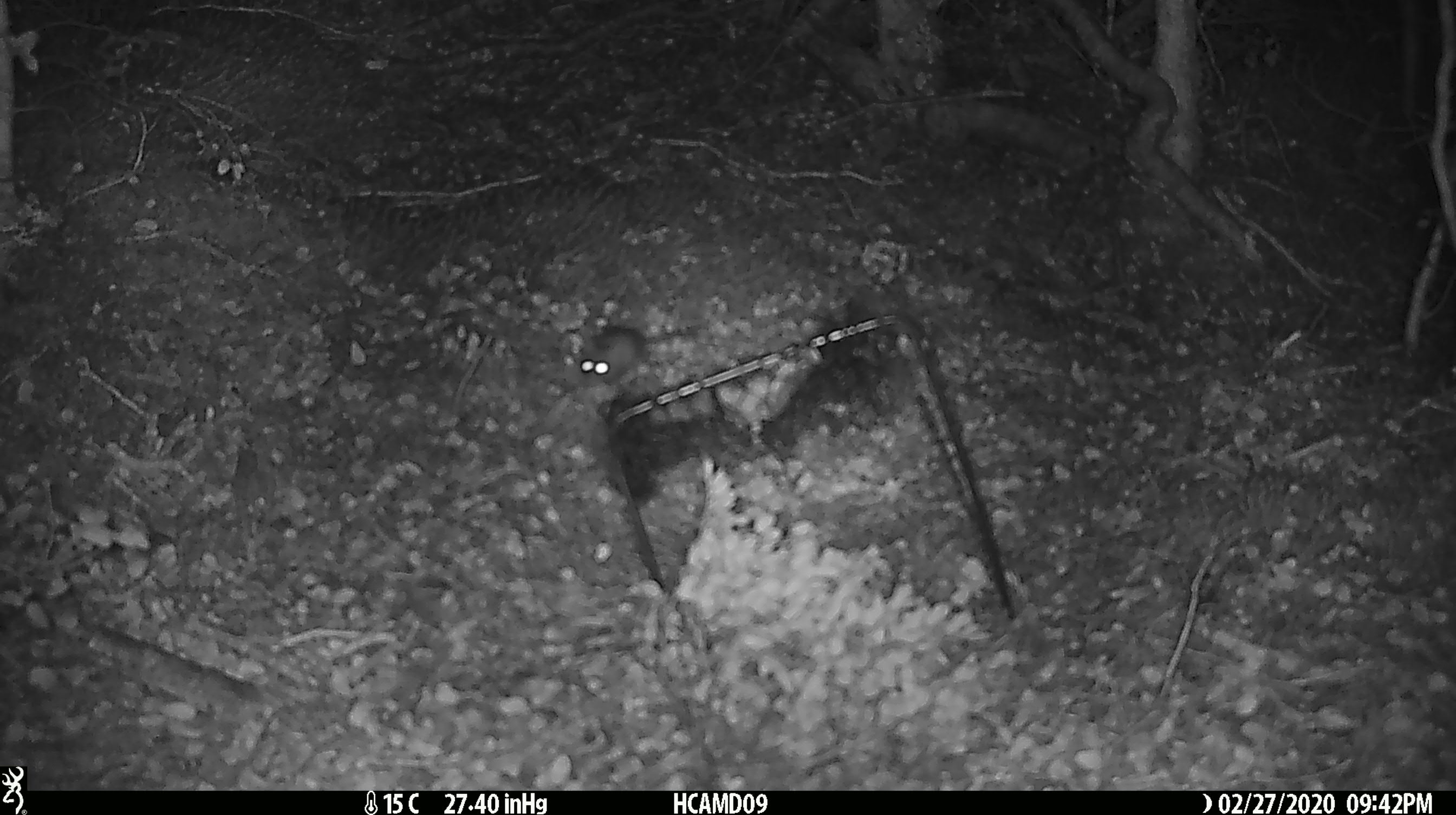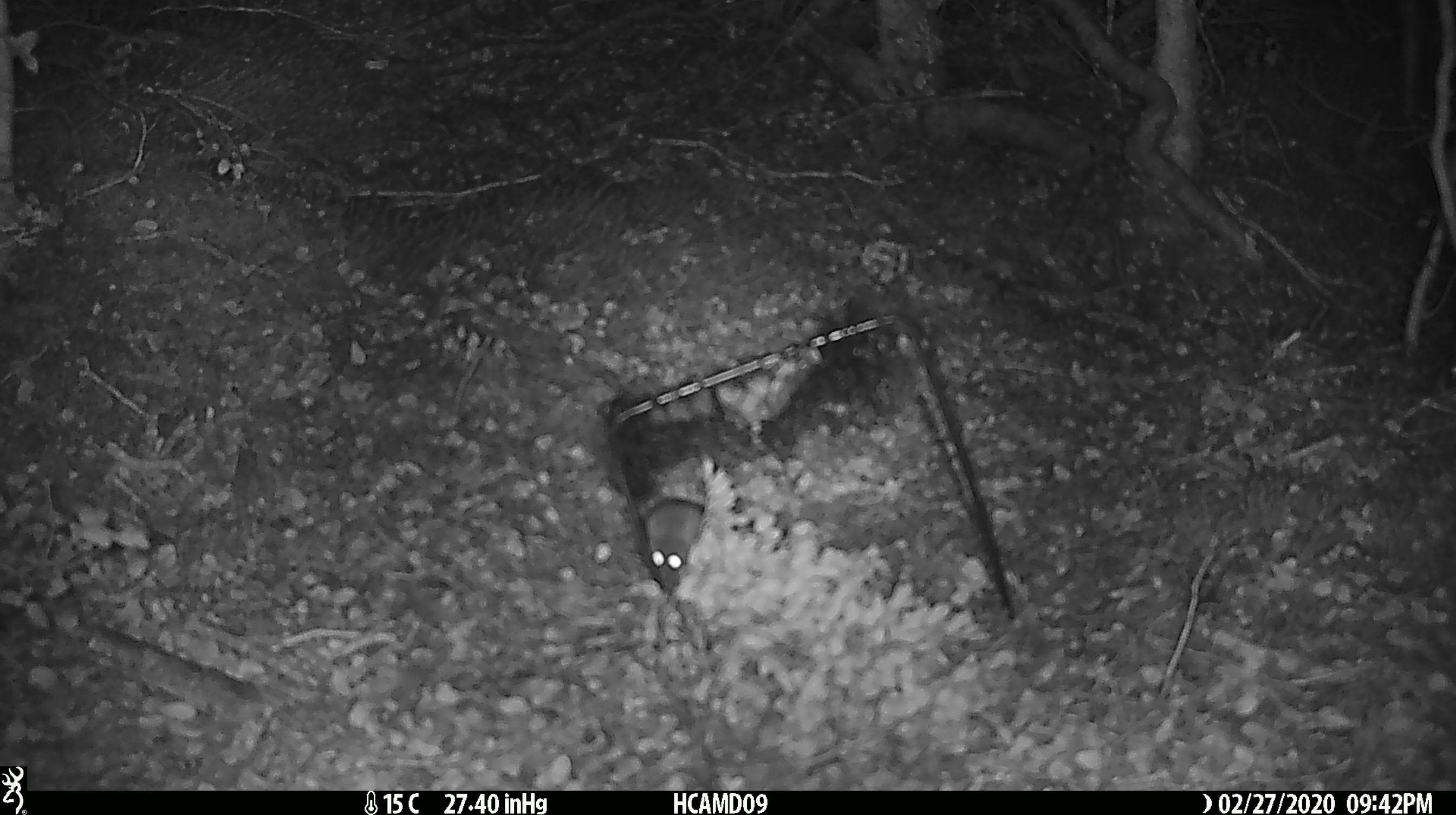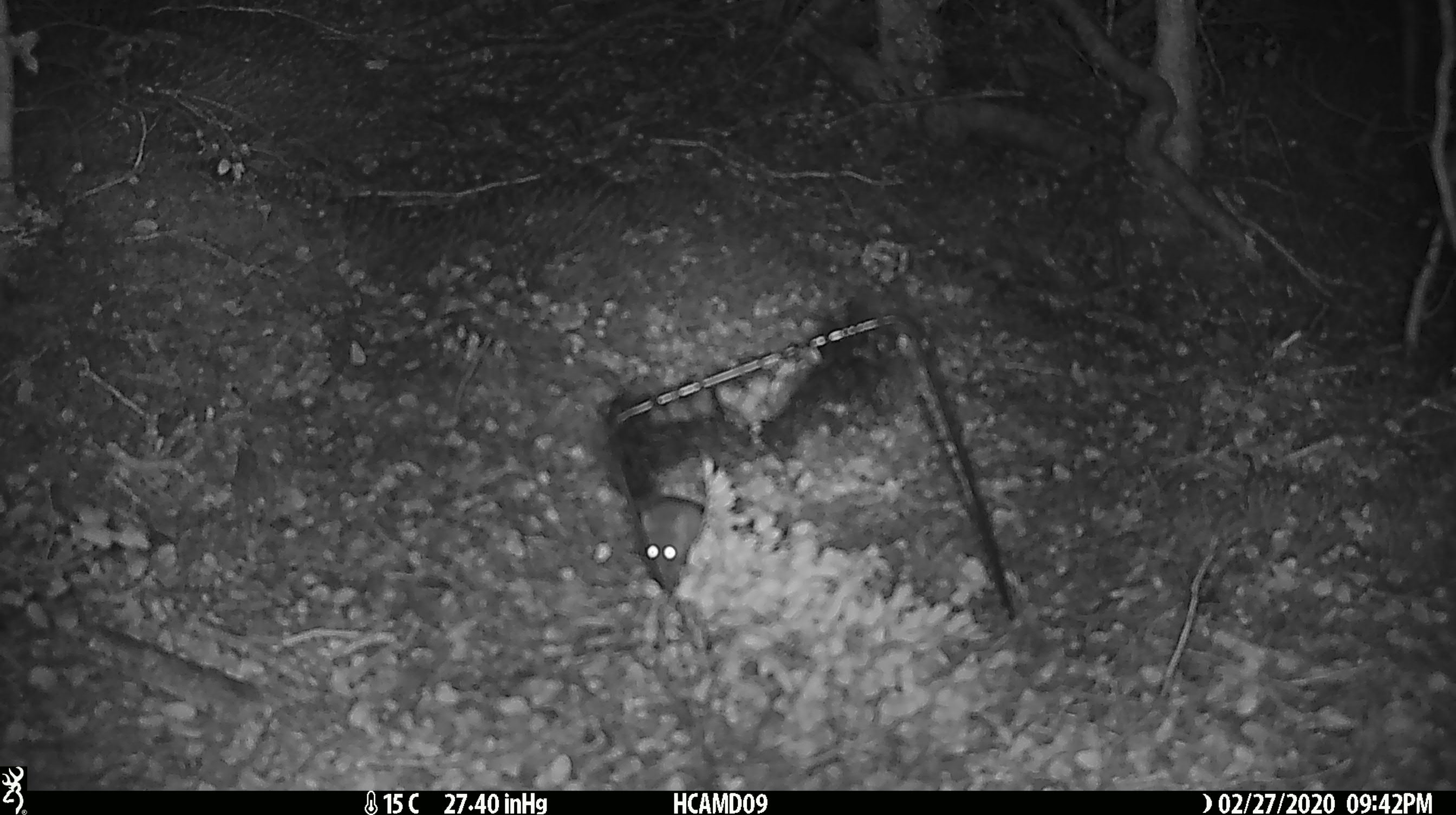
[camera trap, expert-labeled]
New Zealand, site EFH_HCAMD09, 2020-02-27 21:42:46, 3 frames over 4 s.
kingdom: Animalia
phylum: Chordata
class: Mammalia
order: Rodentia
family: Muridae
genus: Mus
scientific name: Mus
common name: mouse